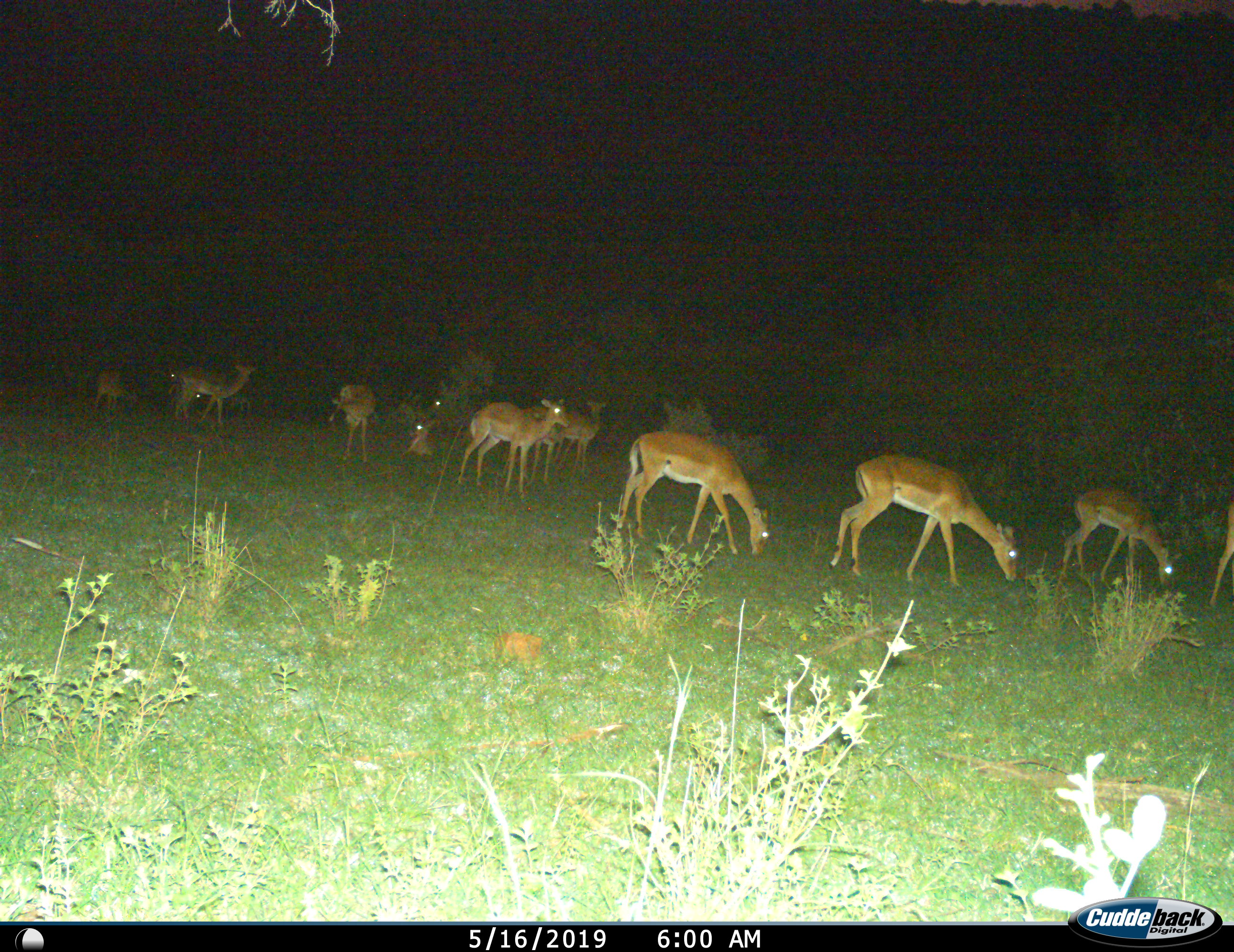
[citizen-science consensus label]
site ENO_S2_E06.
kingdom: Animalia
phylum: Chordata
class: Mammalia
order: Artiodactyla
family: Bovidae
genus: Aepyceros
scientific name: Aepyceros melampus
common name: impala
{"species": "impala (Aepyceros melampus)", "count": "11-50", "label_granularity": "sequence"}